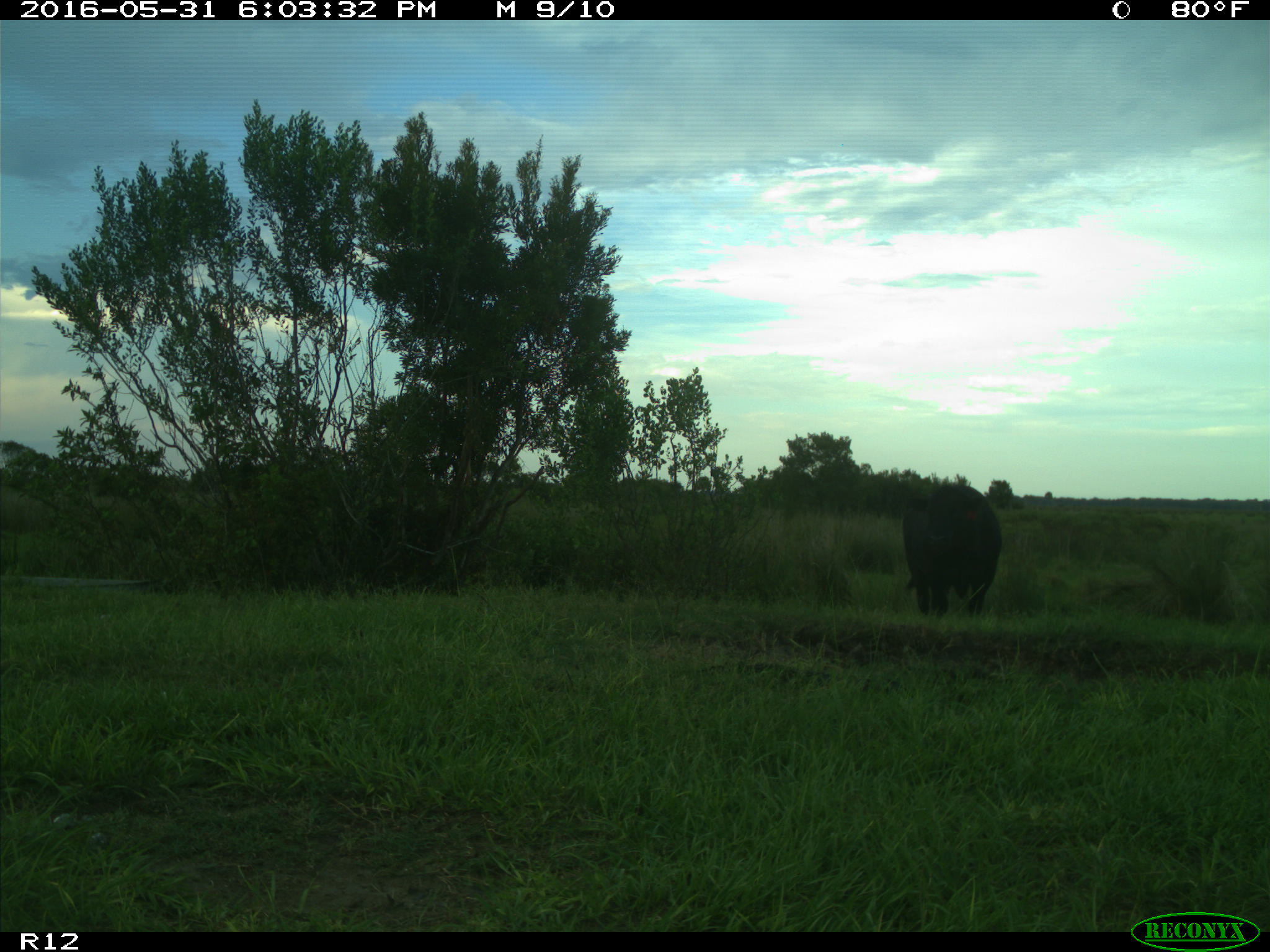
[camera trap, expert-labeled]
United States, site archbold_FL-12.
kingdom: Animalia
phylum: Chordata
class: Mammalia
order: Artiodactyla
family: Bovidae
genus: Bos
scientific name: Bos taurus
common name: domestic cow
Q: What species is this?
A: Bos taurus (domestic cow).